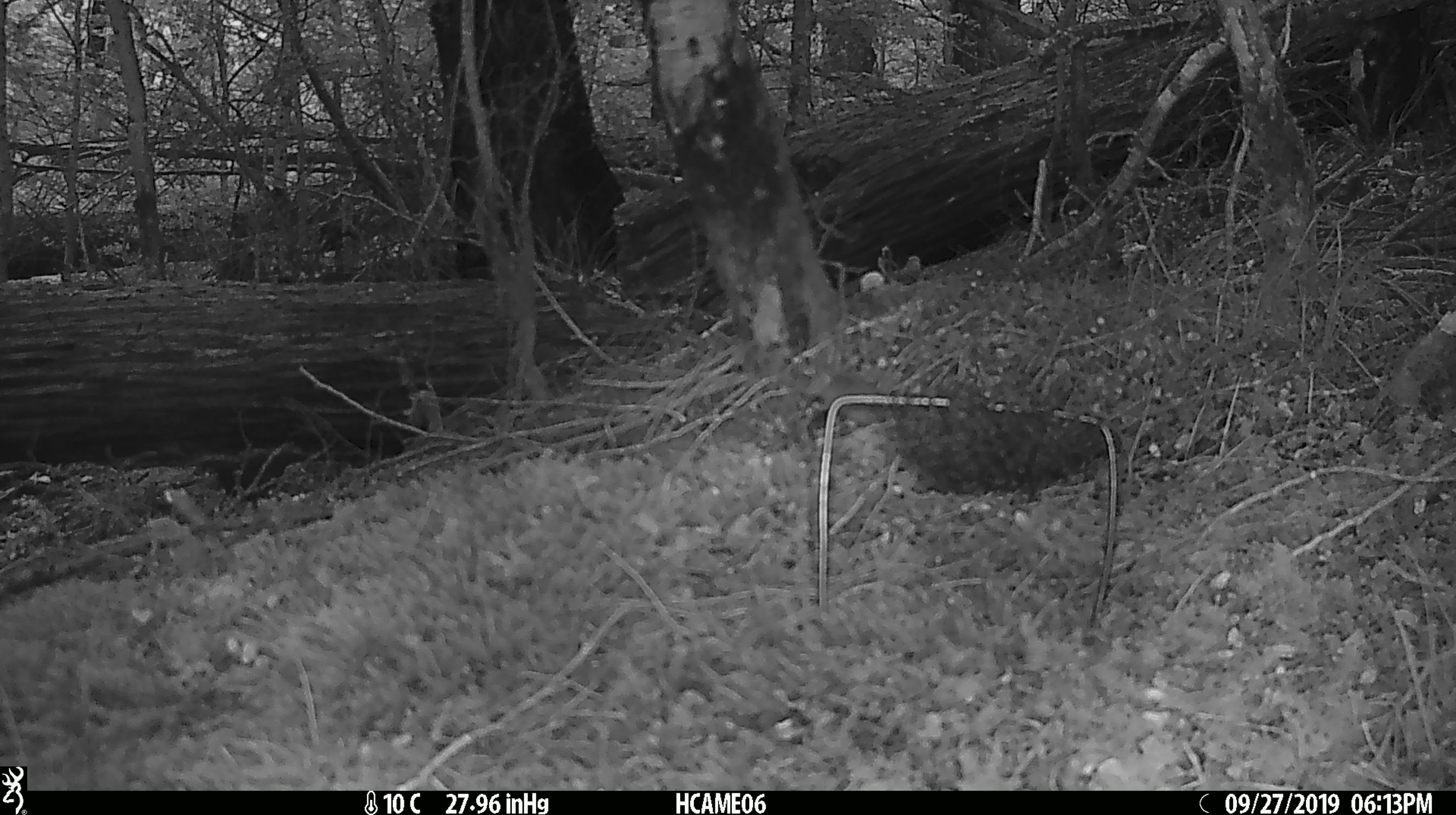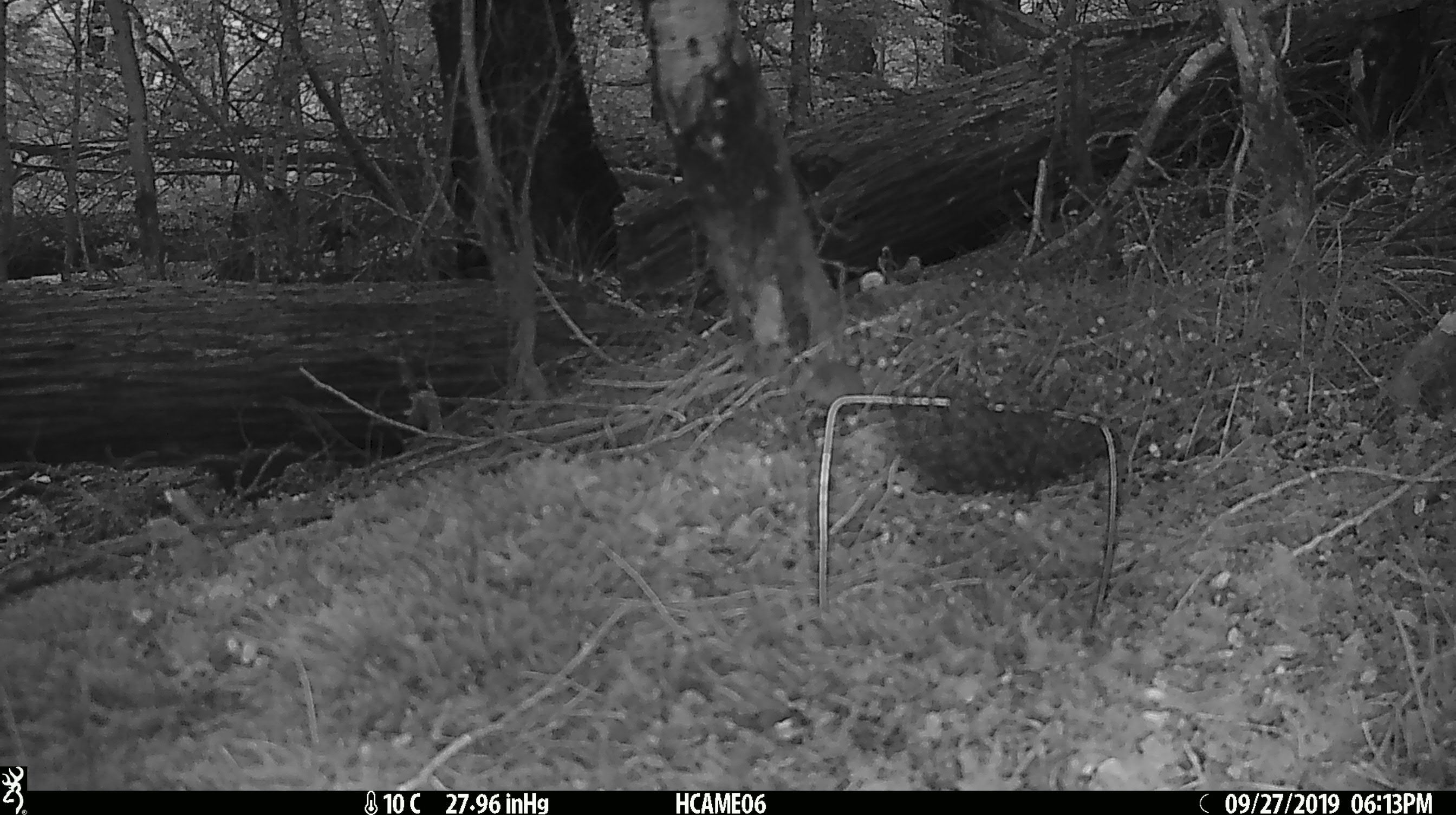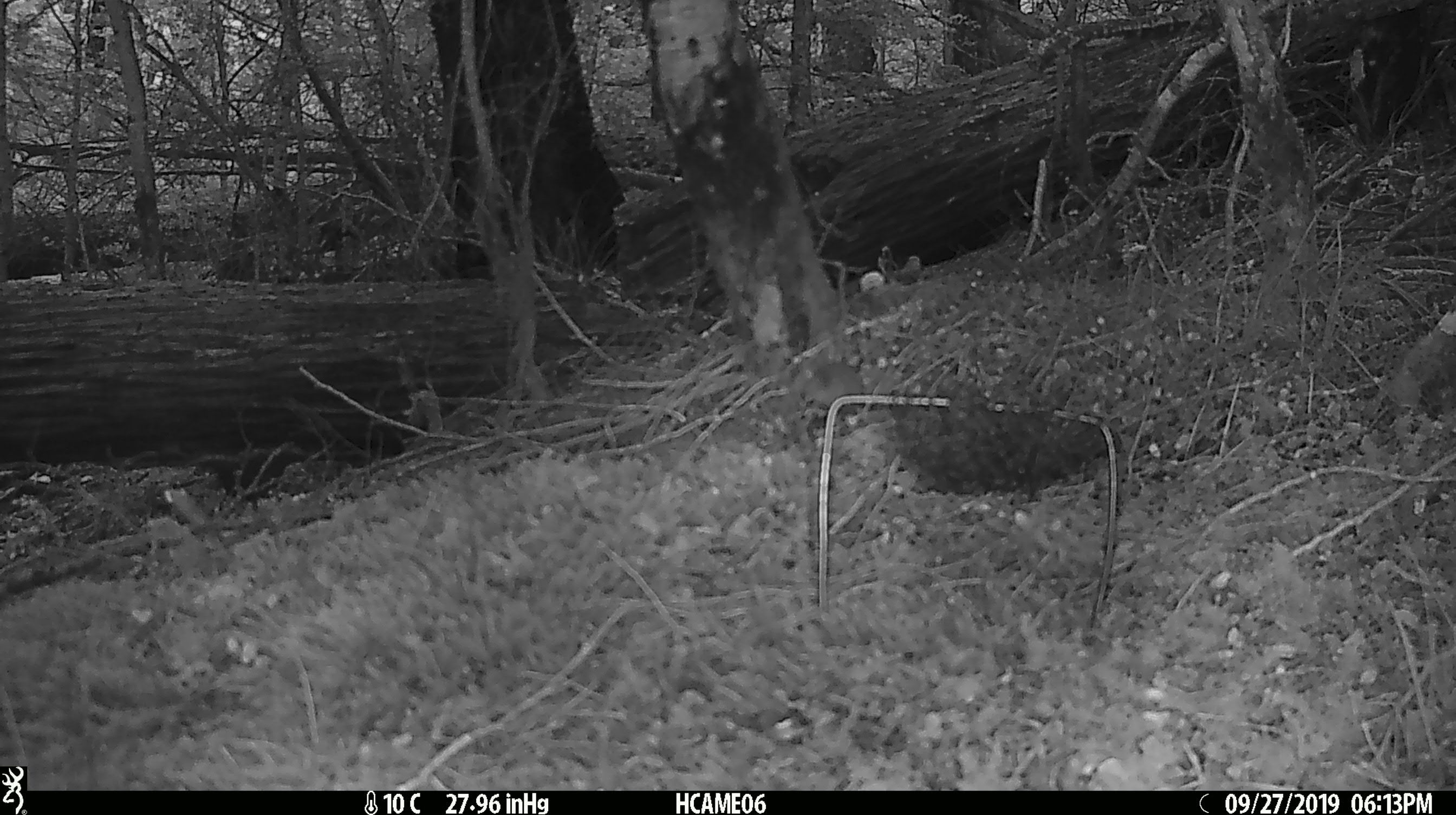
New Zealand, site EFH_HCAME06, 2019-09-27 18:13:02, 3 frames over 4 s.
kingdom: Animalia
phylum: Chordata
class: Mammalia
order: Rodentia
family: Muridae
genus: Mus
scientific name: Mus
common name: mouse